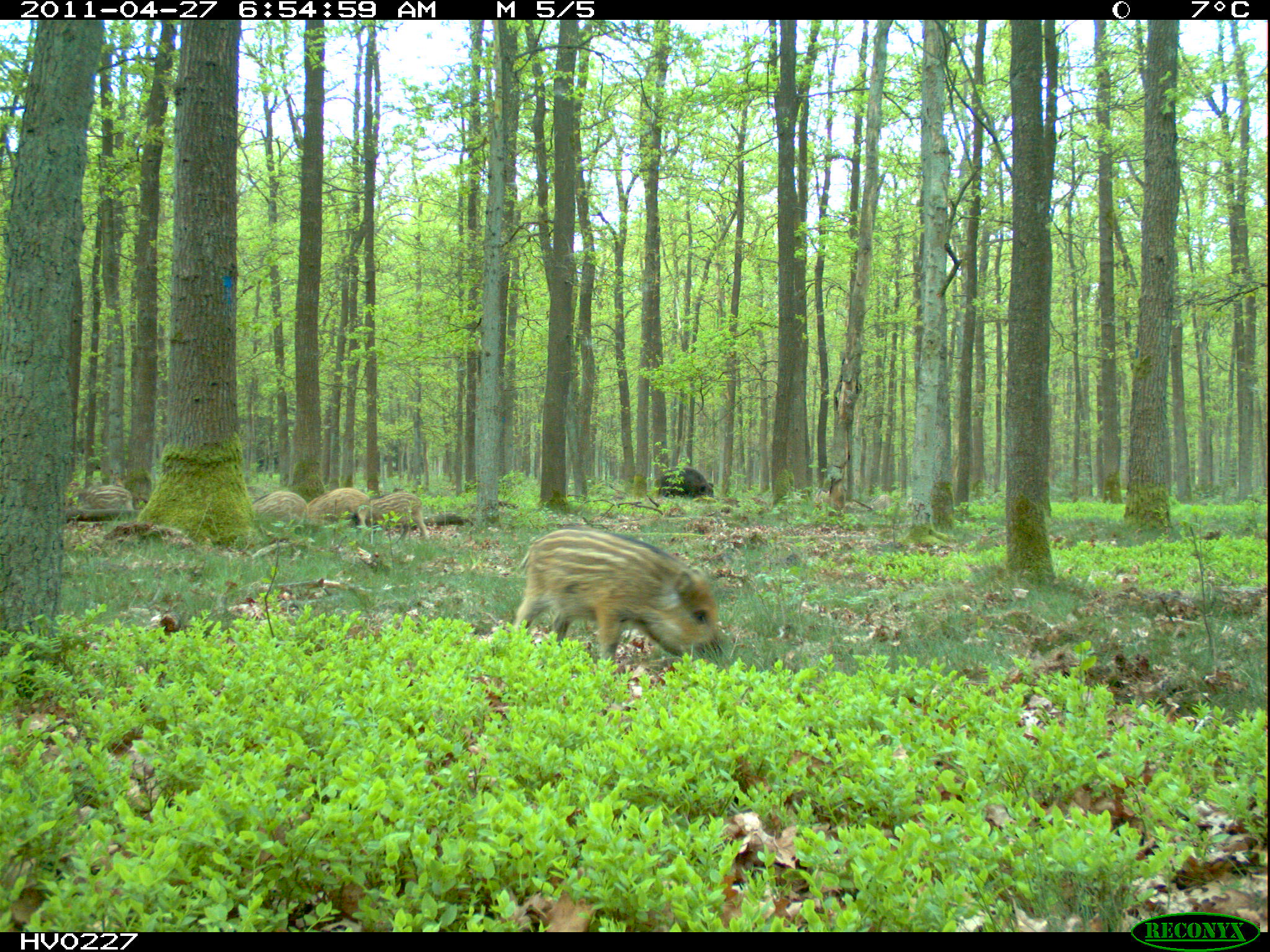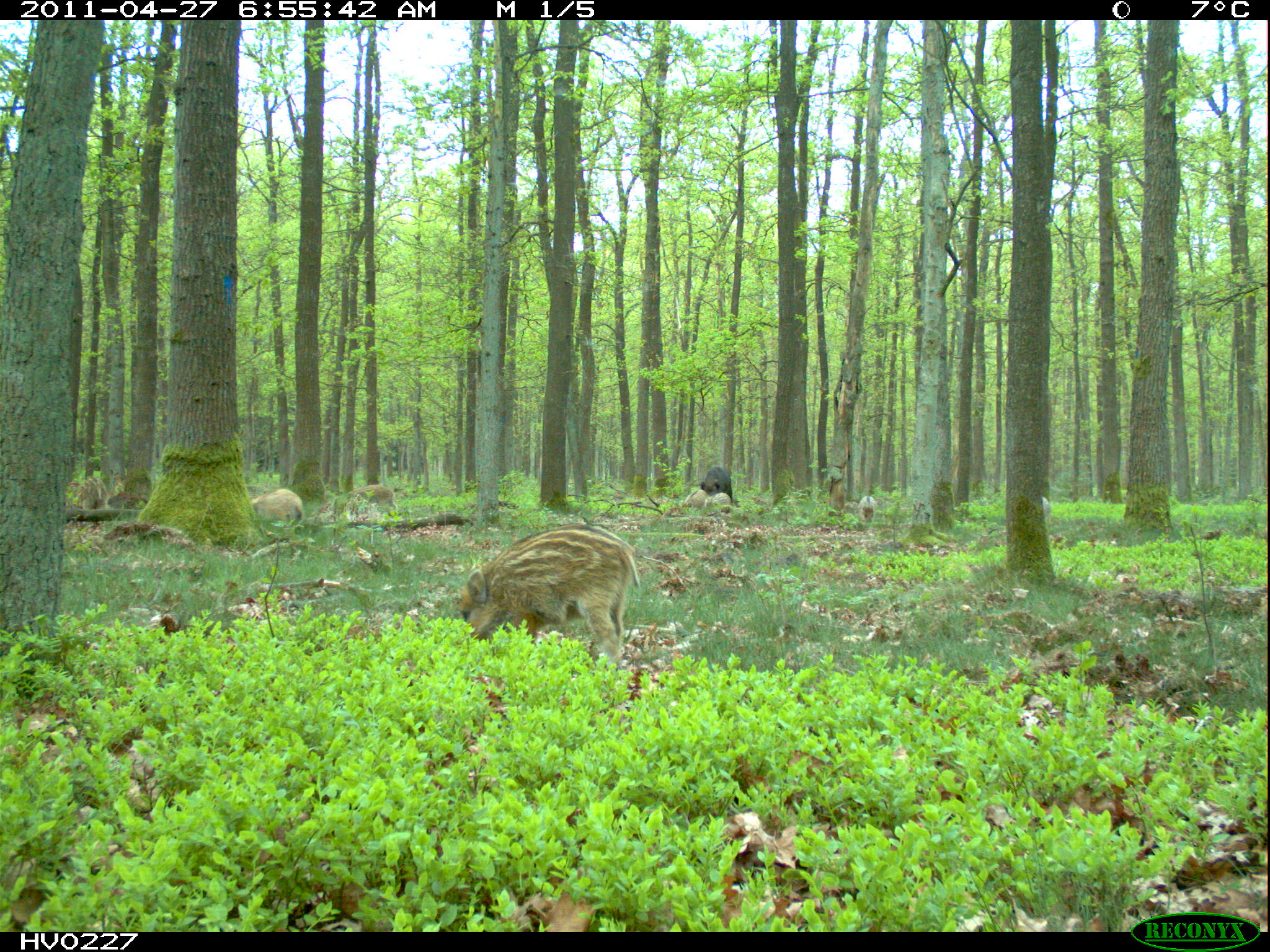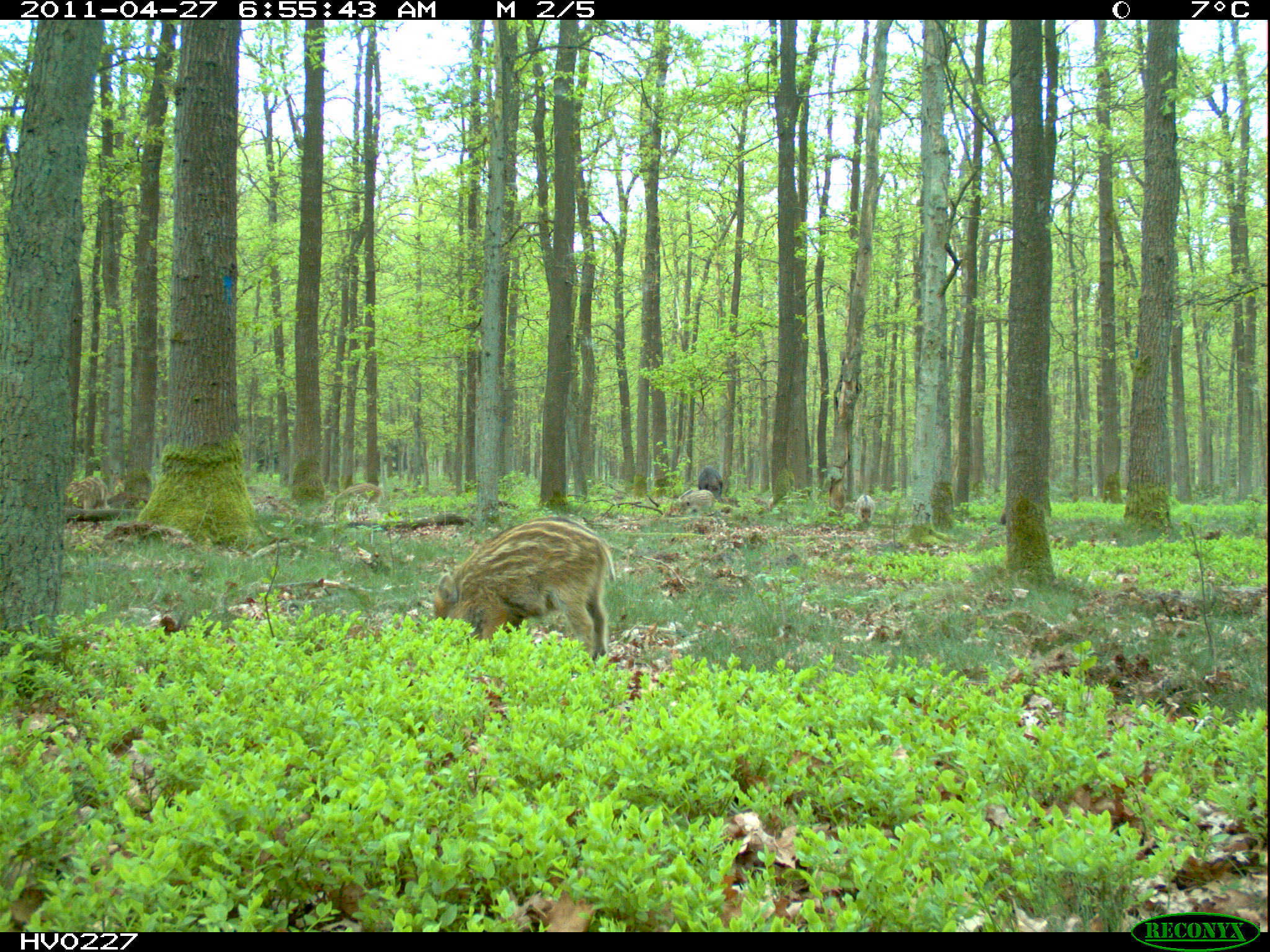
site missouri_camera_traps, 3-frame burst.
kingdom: Animalia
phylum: Chordata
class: Mammalia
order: Artiodactyla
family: Suidae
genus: Sus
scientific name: Sus scrofa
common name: wild boar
Wild boar (Sus scrofa). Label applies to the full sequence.